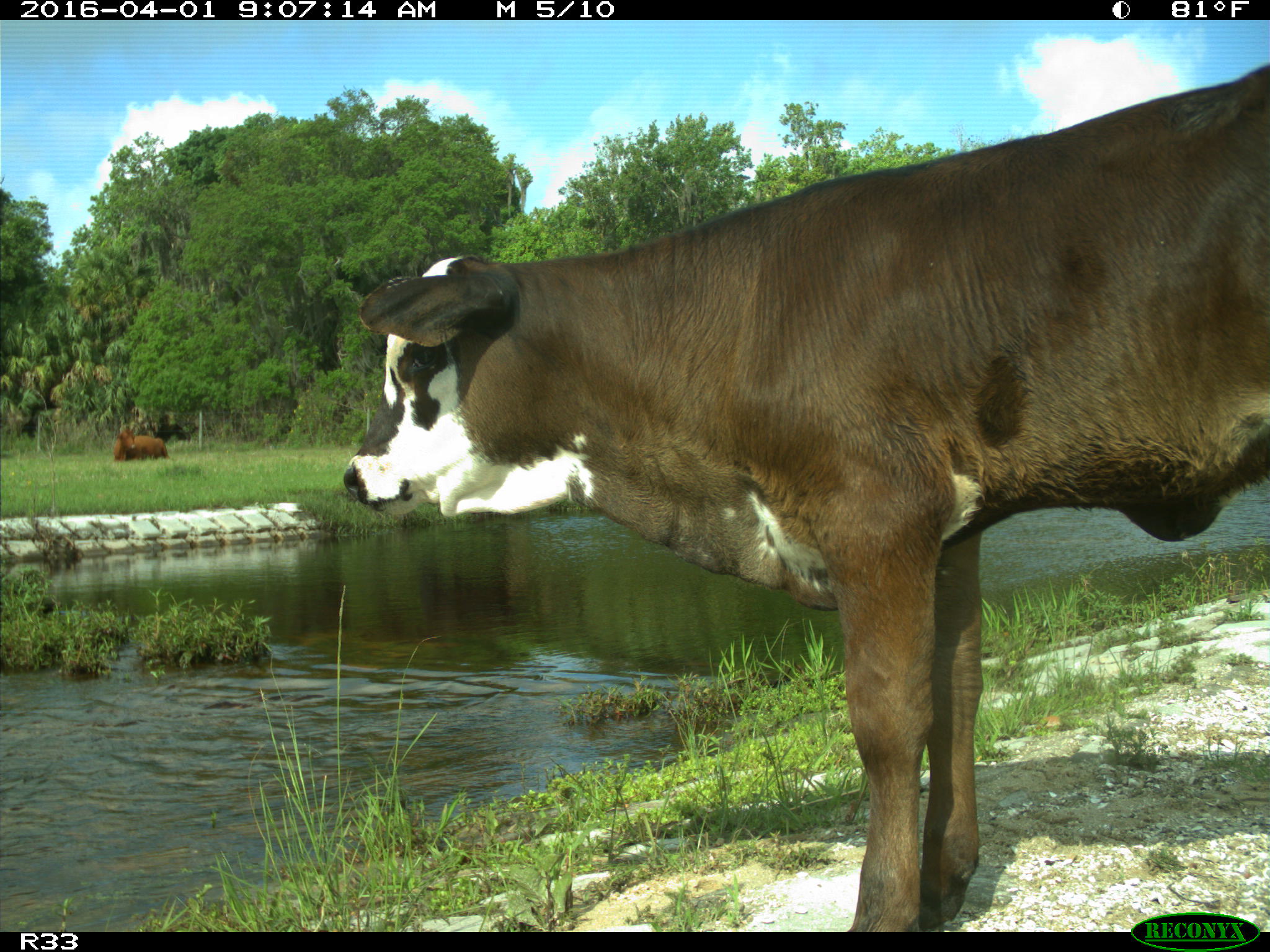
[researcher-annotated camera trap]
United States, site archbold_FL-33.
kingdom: Animalia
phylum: Chordata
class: Mammalia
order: Artiodactyla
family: Bovidae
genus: Bos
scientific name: Bos taurus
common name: domestic cow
Bos taurus (domestic cow).